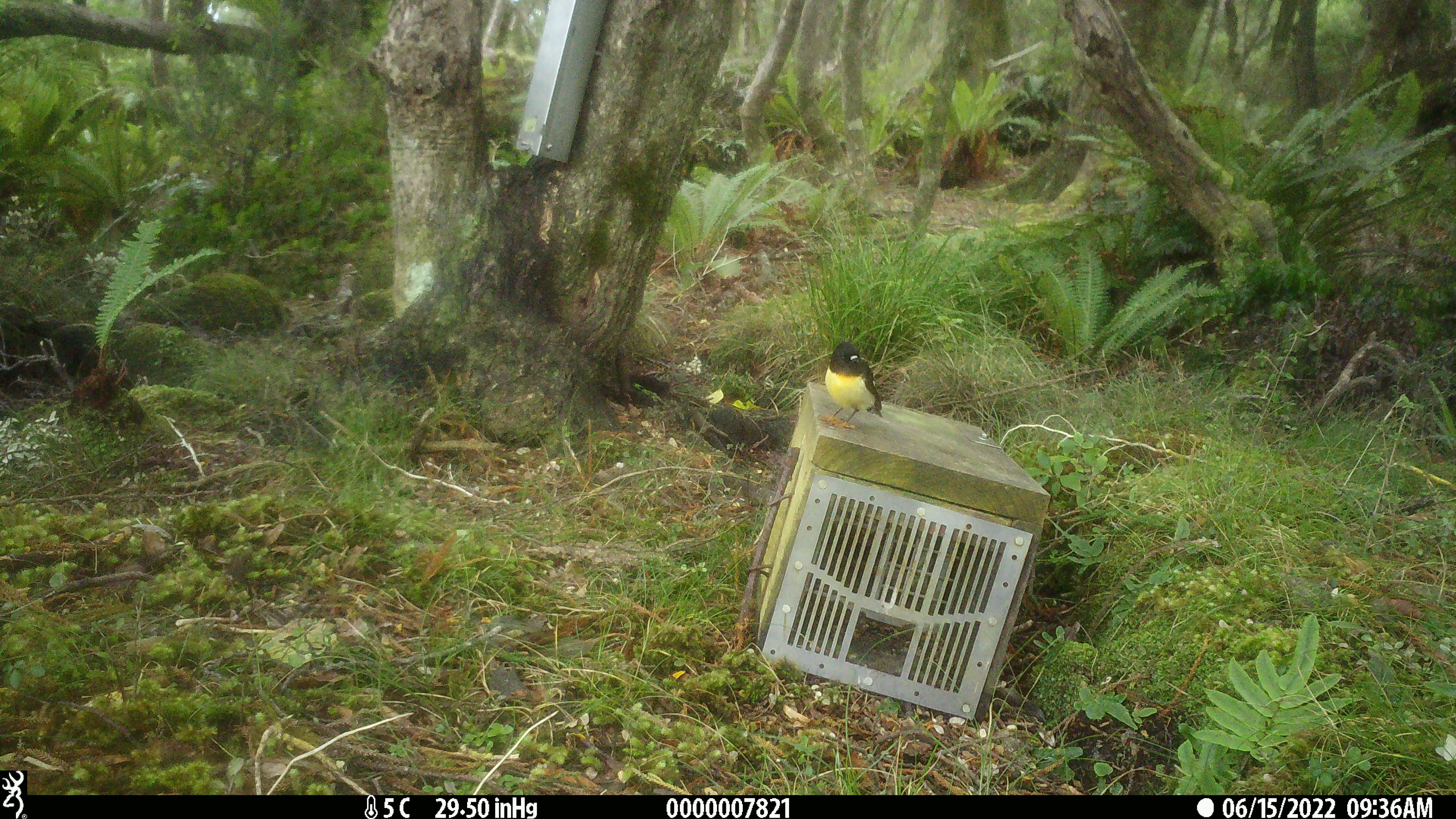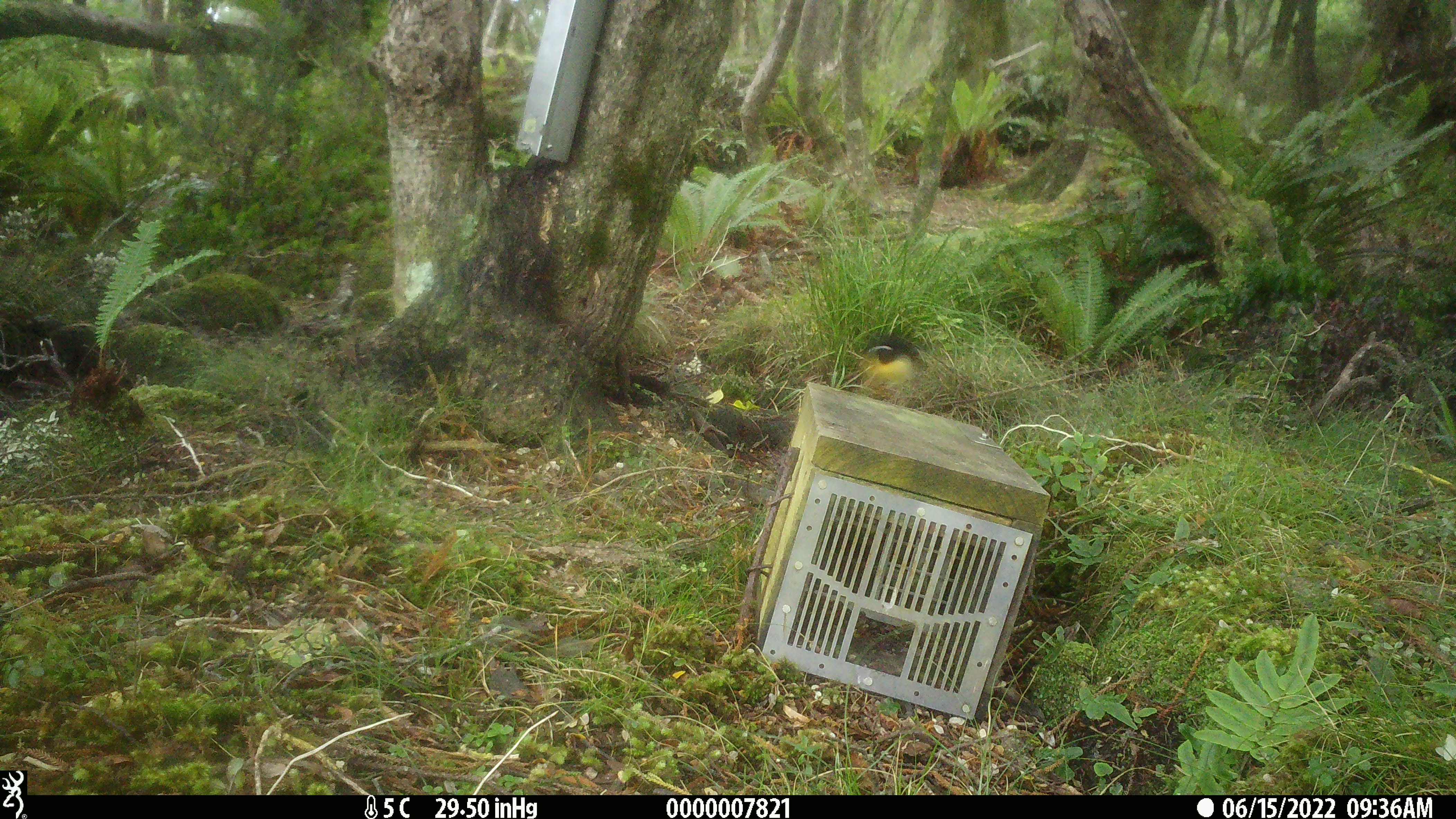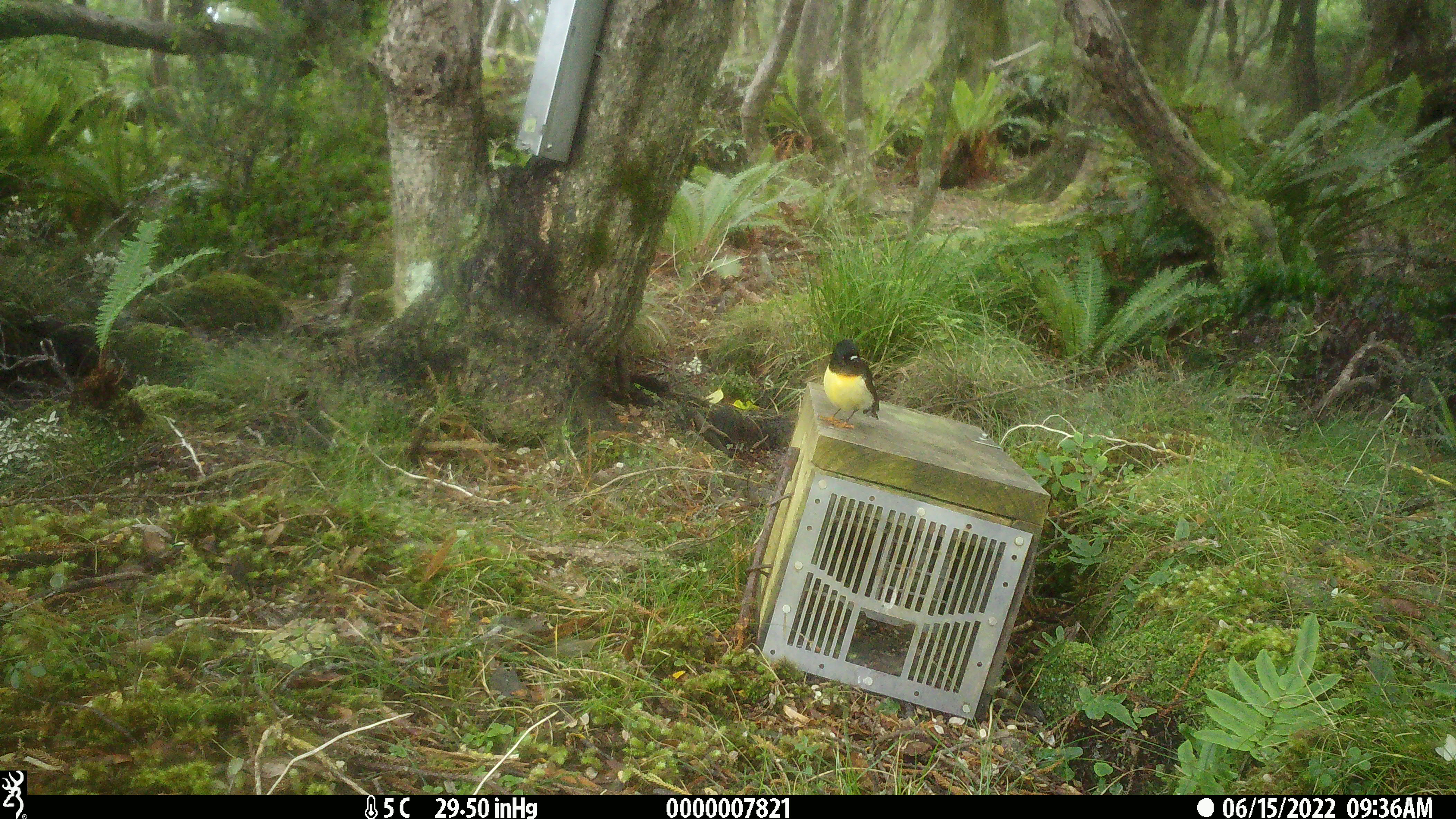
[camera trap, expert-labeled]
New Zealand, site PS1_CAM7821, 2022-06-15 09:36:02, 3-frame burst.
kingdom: Animalia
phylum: Chordata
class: Aves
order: Passeriformes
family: Petroicidae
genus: Petroica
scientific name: Petroica macrocephala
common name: tomtit